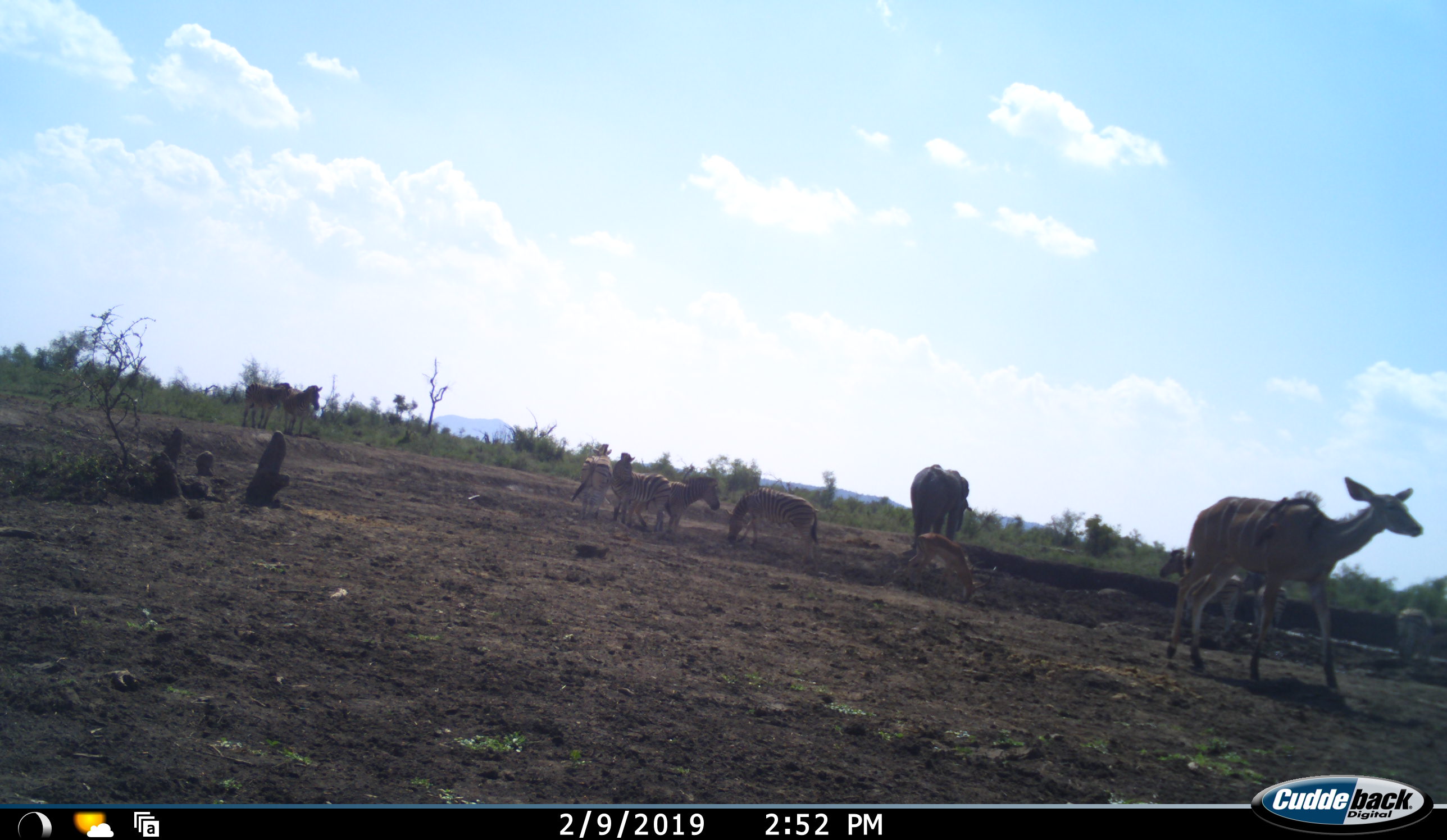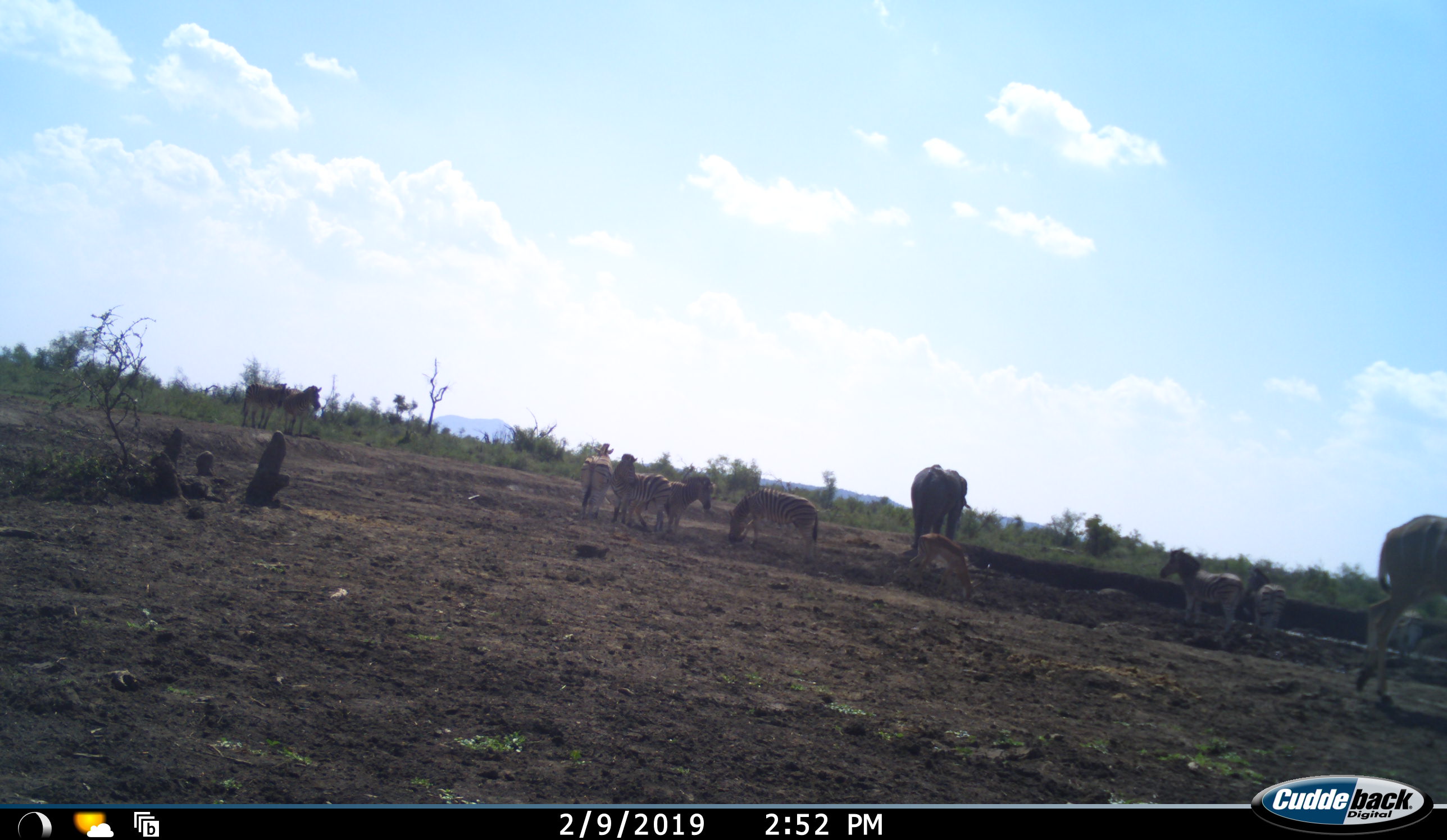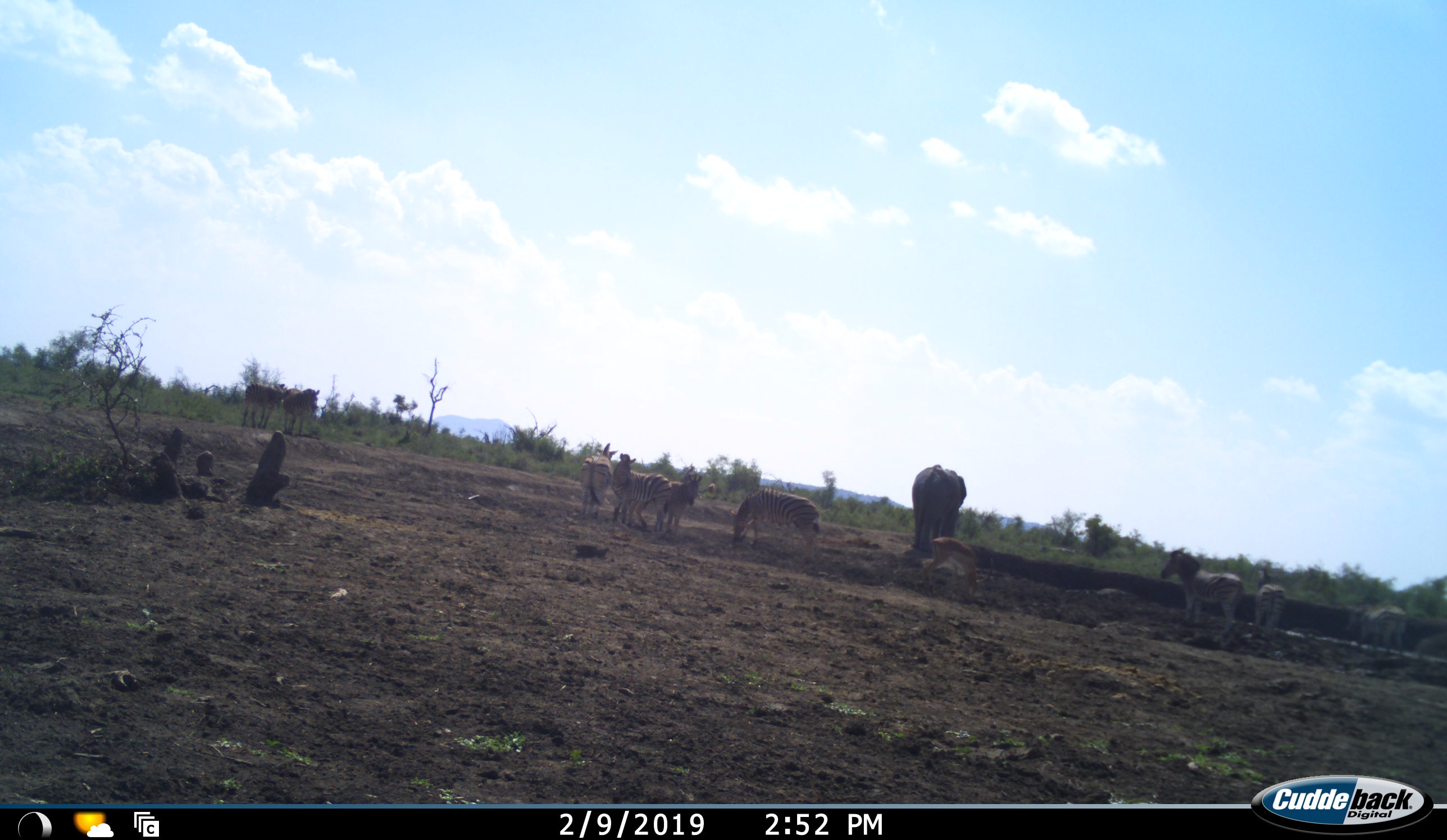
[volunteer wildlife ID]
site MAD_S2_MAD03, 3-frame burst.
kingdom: Animalia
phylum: Chordata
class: Mammalia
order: Proboscidea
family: Elephantidae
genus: Loxodonta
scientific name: Loxodonta africana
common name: african bush elephant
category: elephant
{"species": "elephant (african bush elephant) (Loxodonta africana)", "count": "1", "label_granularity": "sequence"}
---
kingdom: Animalia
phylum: Chordata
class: Mammalia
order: Artiodactyla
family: Bovidae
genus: Aepyceros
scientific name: Aepyceros melampus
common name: impala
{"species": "impala (Aepyceros melampus)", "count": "1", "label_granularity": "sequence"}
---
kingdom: Animalia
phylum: Chordata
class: Mammalia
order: Perissodactyla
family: Equidae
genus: Equus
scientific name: Equus quagga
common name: plains zebra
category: zebraplains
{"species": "zebraplains (plains zebra) (Equus quagga)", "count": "8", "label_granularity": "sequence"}